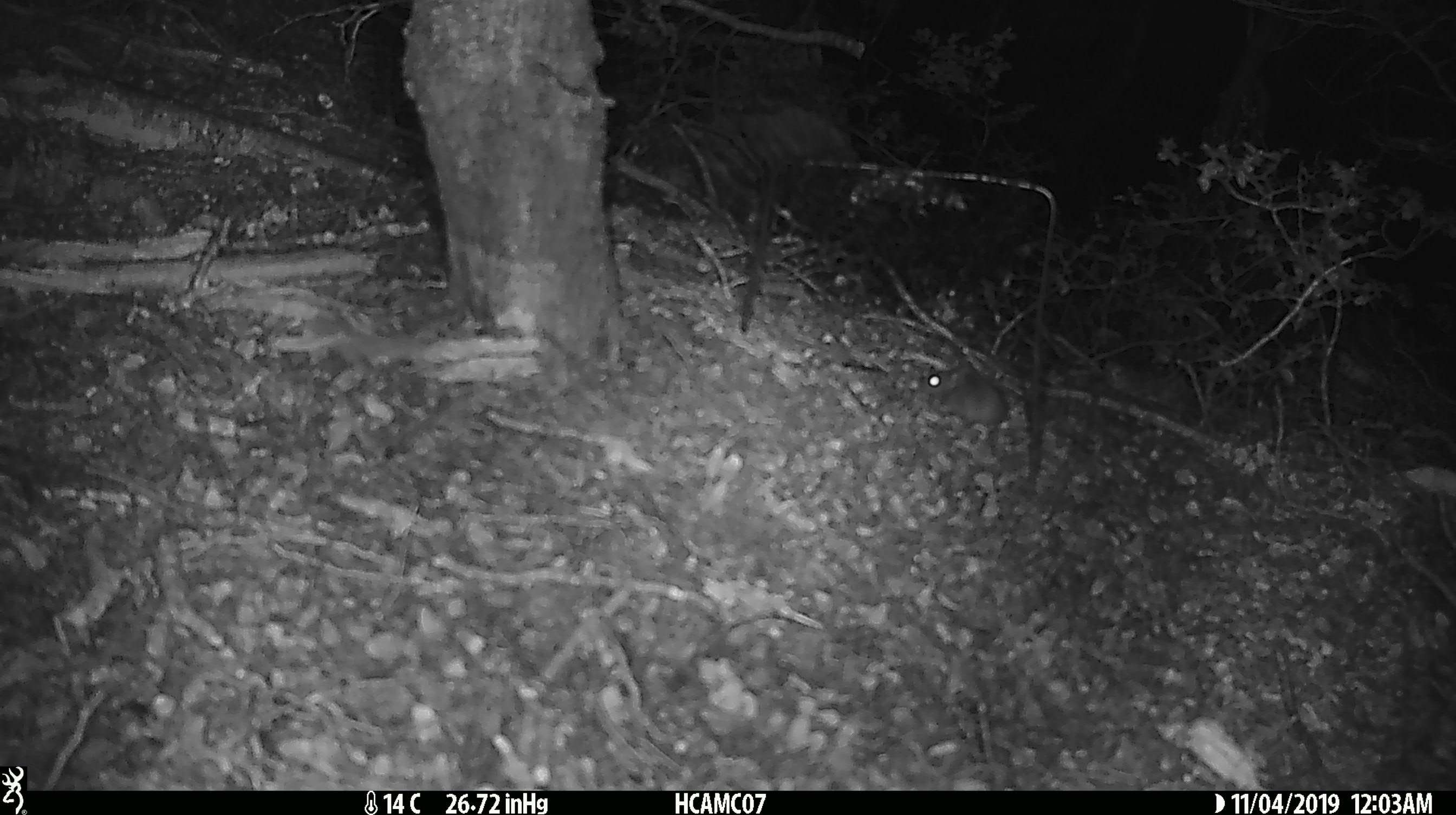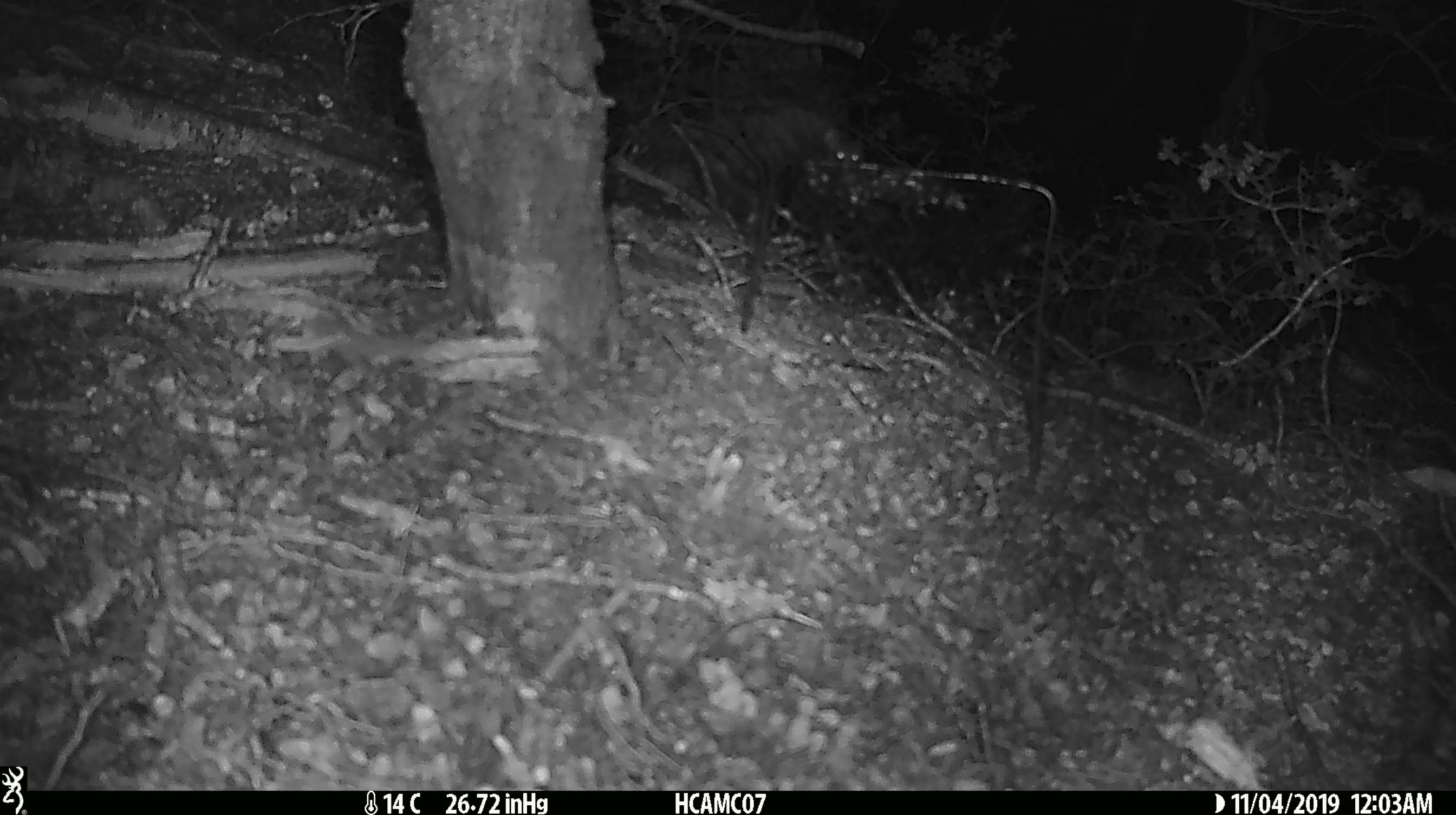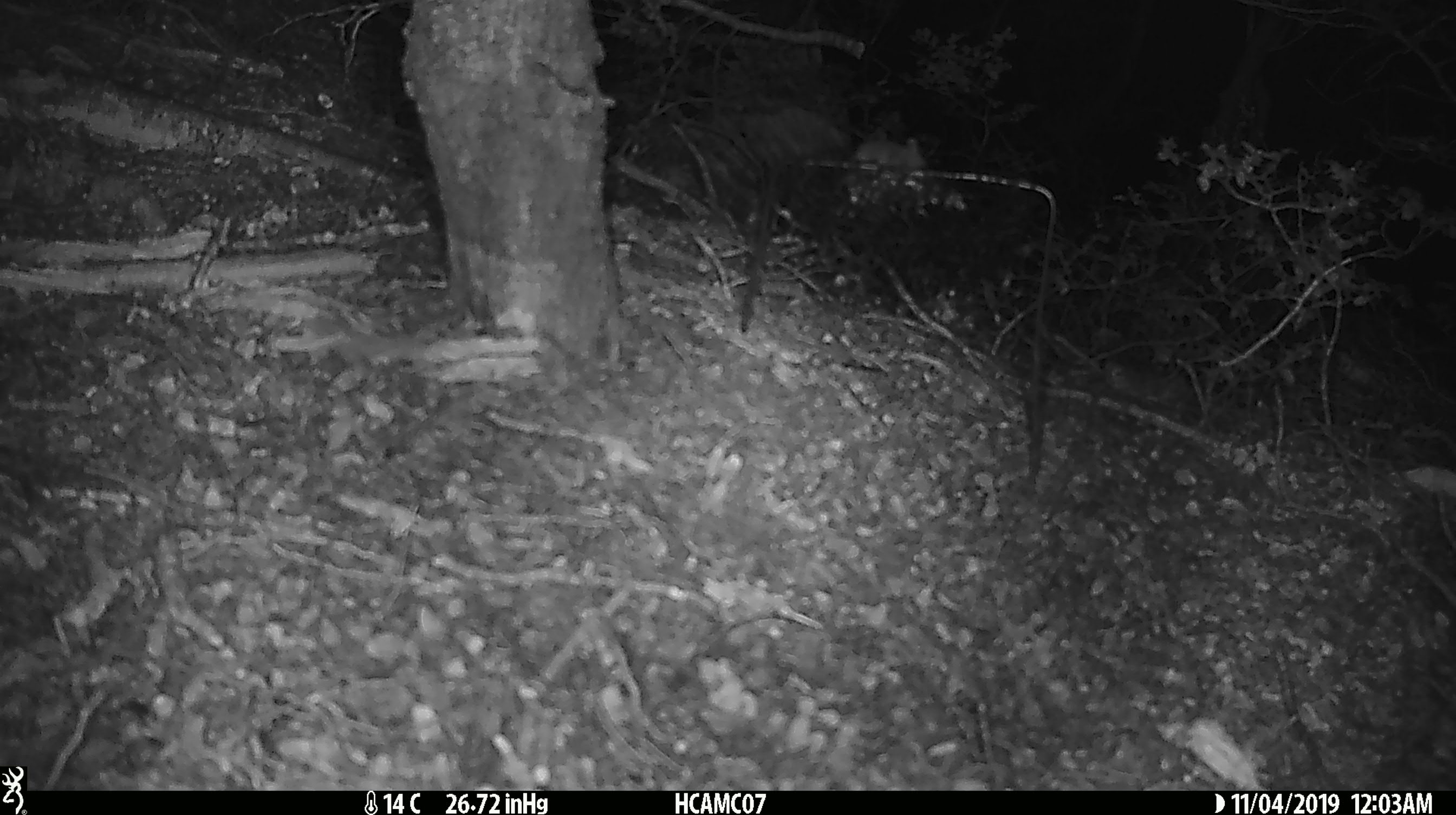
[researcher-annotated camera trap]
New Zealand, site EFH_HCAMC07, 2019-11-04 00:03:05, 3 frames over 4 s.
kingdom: Animalia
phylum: Chordata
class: Mammalia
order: Rodentia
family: Muridae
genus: Mus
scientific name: Mus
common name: mouse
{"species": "mouse (Mus)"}